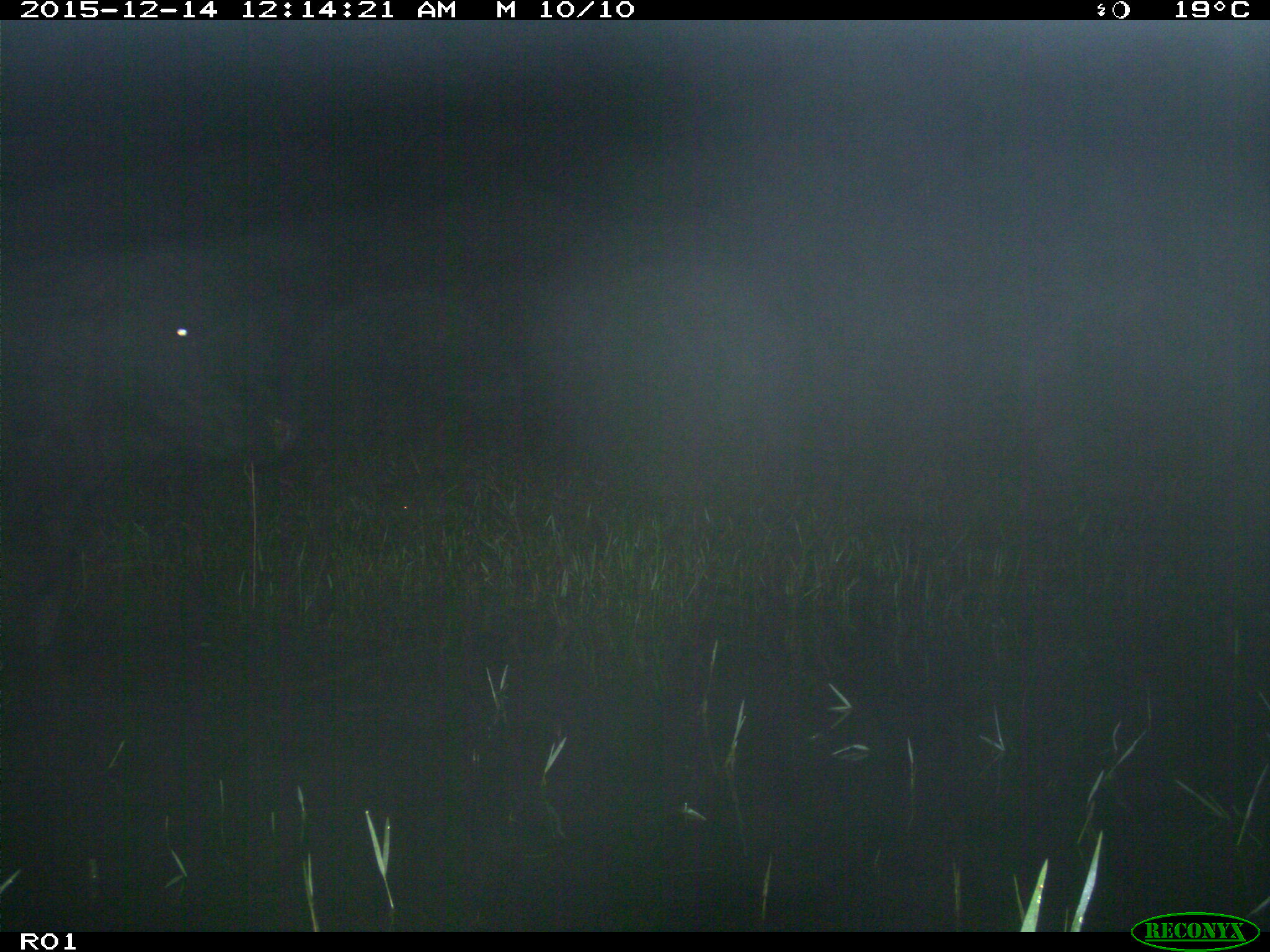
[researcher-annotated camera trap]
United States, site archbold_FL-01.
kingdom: Animalia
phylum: Chordata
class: Mammalia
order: Artiodactyla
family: Bovidae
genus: Bos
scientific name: Bos taurus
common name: domestic cow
Bos taurus (domestic cow).